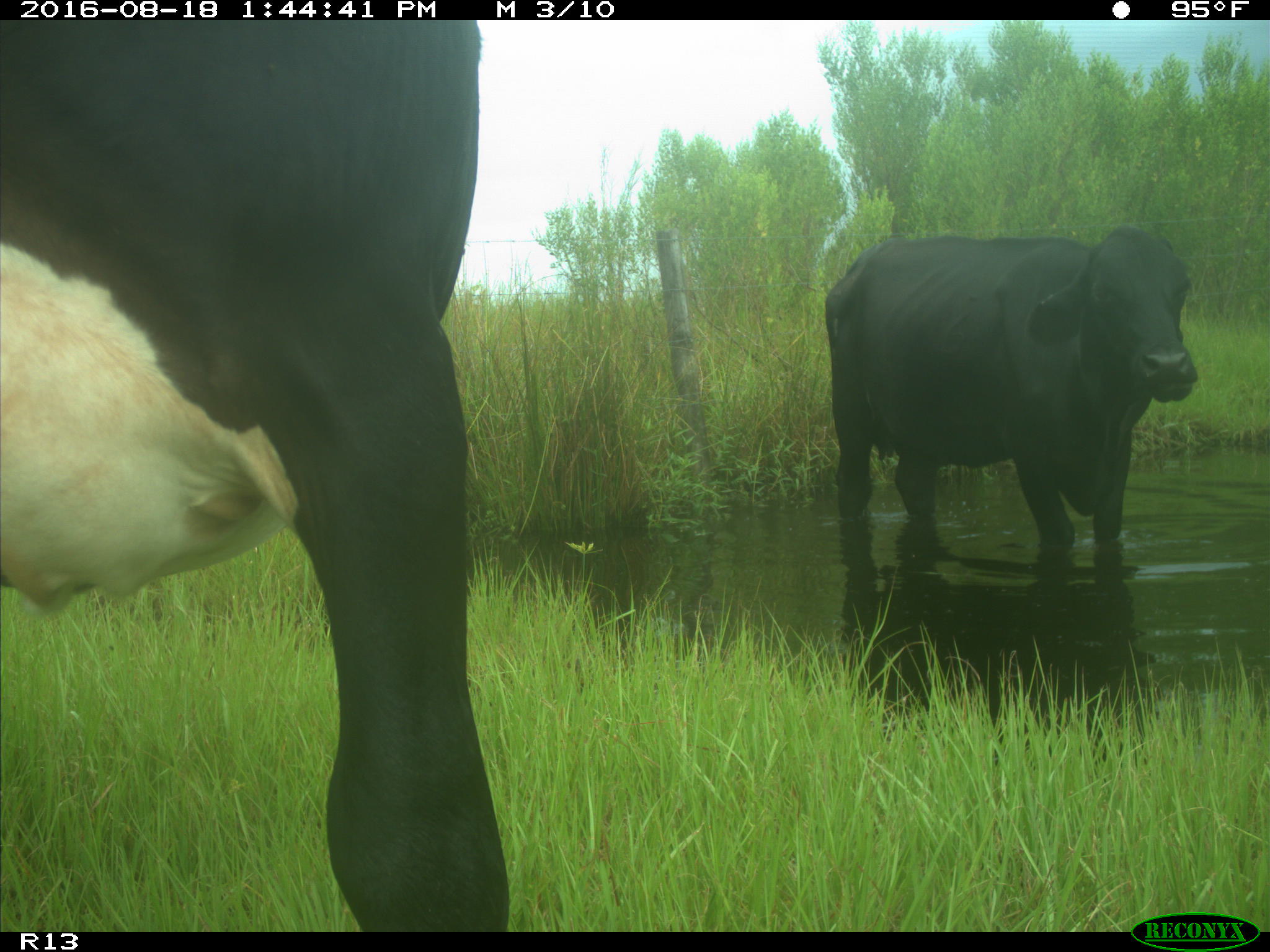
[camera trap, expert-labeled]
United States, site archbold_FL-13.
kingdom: Animalia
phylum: Chordata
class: Mammalia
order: Artiodactyla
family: Bovidae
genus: Bos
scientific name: Bos taurus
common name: domestic cow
Bos taurus (domestic cow).